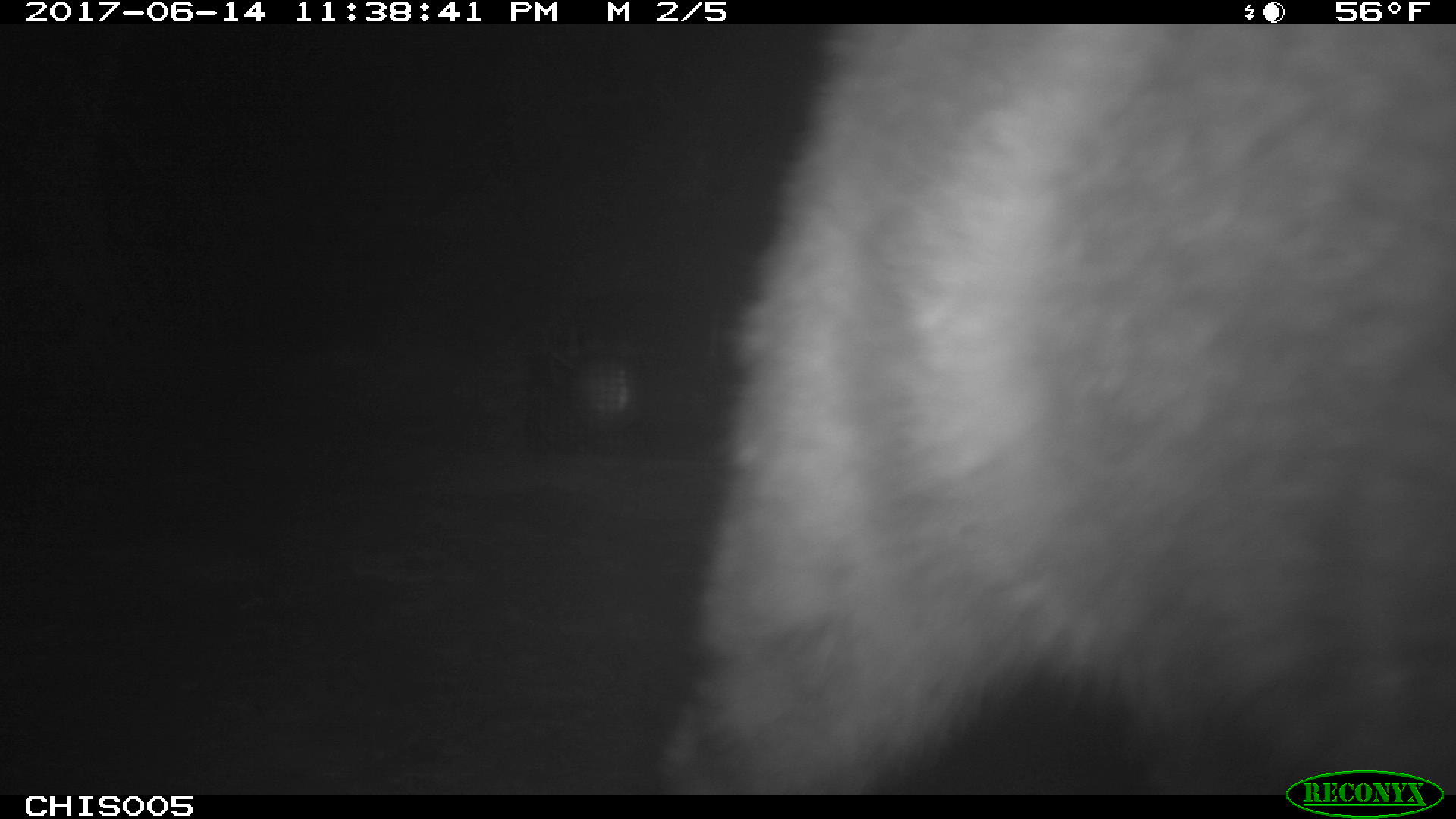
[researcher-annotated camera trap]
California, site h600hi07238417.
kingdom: Animalia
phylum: Chordata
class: Mammalia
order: Carnivora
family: Canidae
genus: Urocyon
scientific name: Urocyon littoralis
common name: island fox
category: fox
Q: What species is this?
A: Fox (island fox) (Urocyon littoralis).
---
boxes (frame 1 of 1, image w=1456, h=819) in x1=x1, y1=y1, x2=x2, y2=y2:
fox: x1=656, y1=24, x2=1455, y2=818